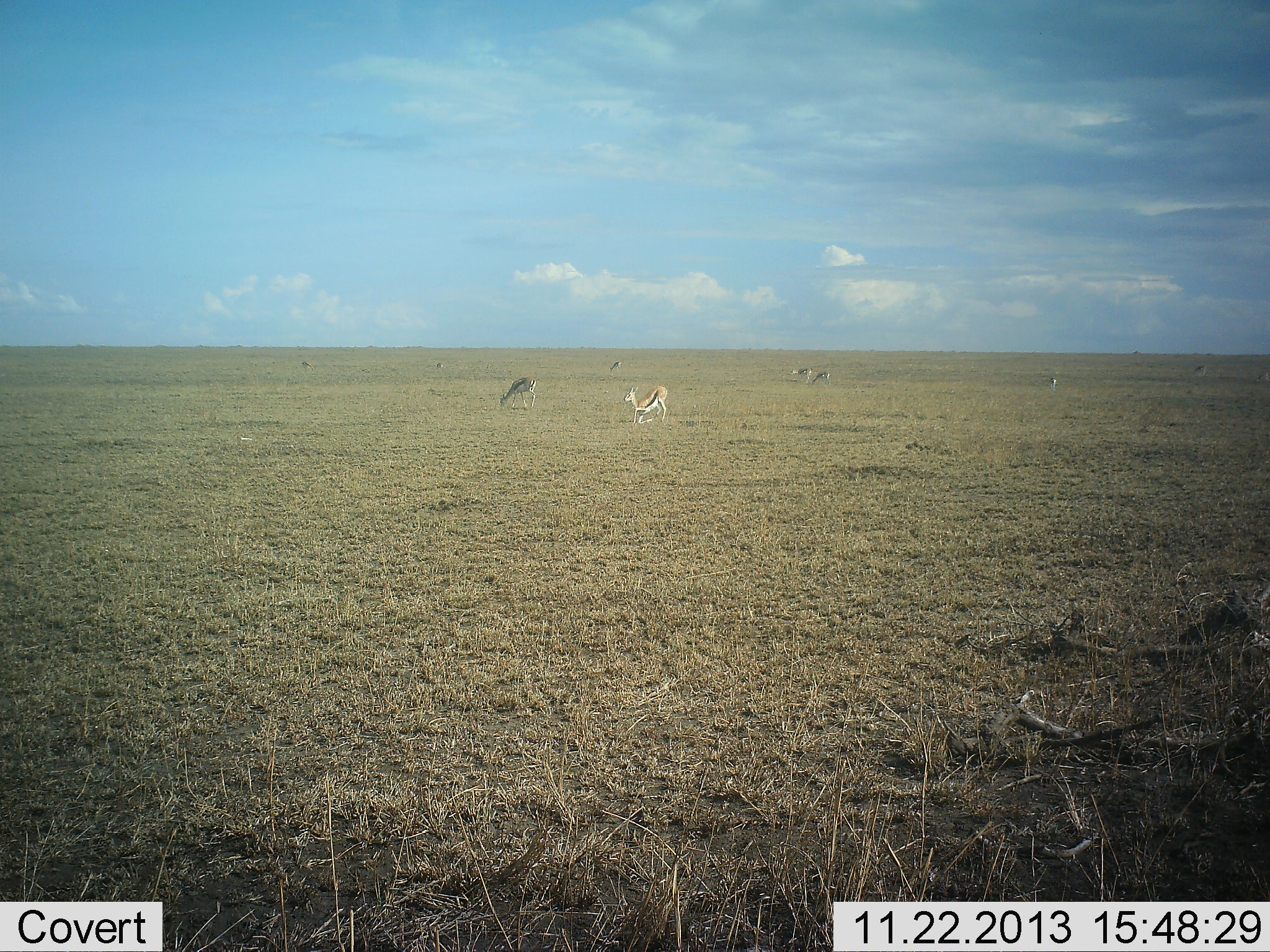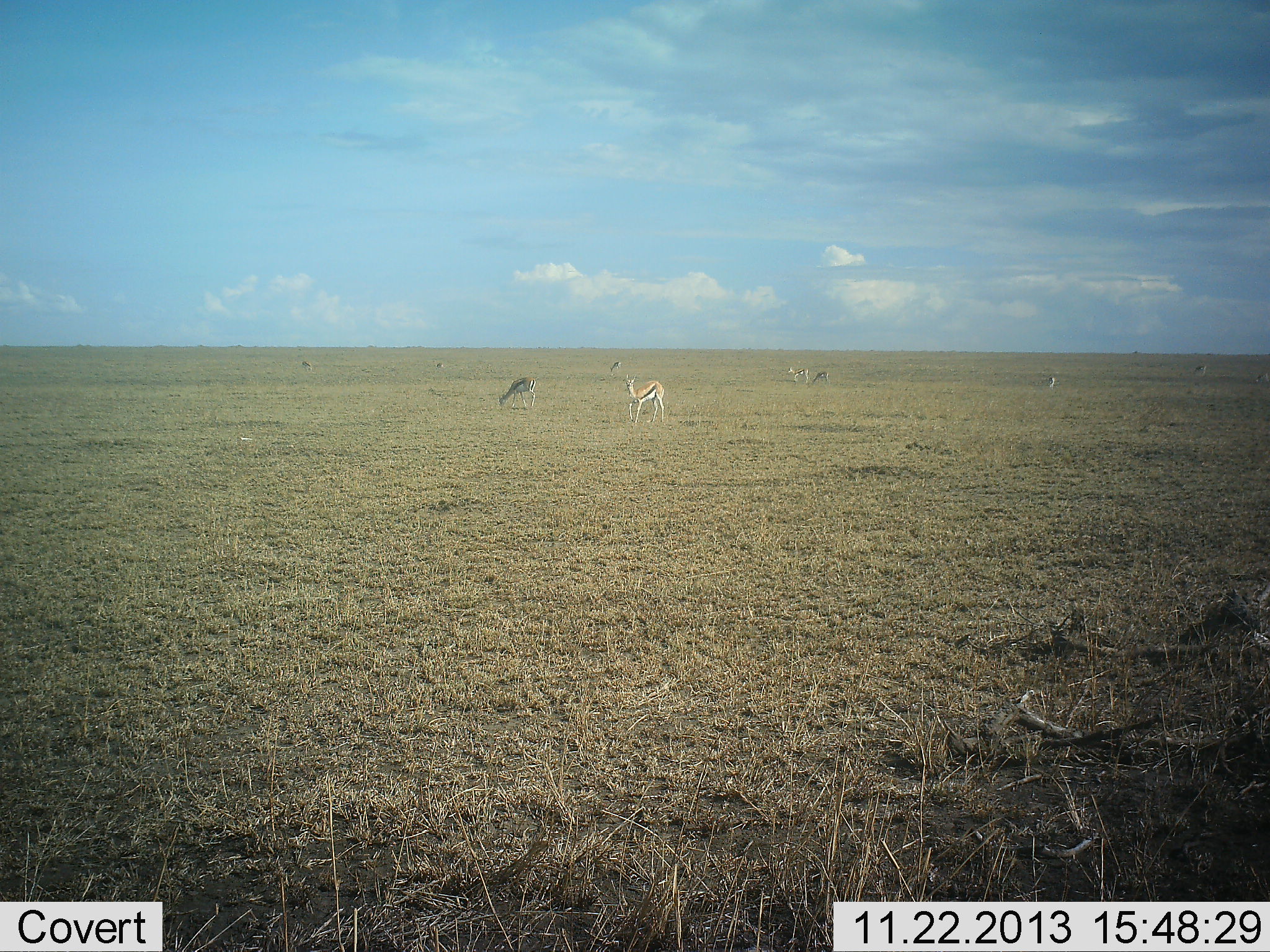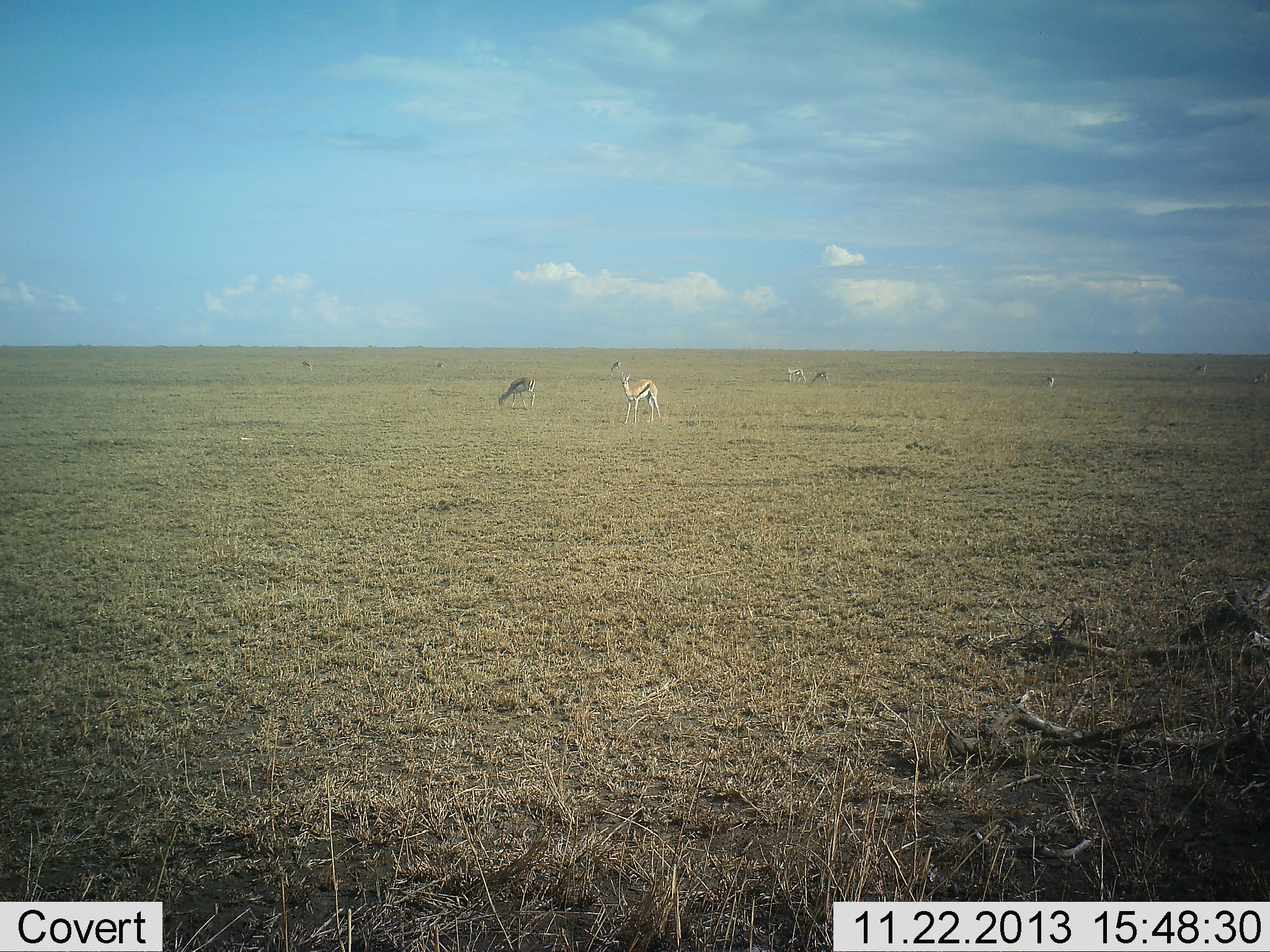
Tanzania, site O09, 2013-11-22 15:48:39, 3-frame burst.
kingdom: Animalia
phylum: Chordata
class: Mammalia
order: Artiodactyla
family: Bovidae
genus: Eudorcas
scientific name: Eudorcas thomsonii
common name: thomson's gazelle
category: gazellethomsons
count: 7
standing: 90%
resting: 10%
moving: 20%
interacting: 0%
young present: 0%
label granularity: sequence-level